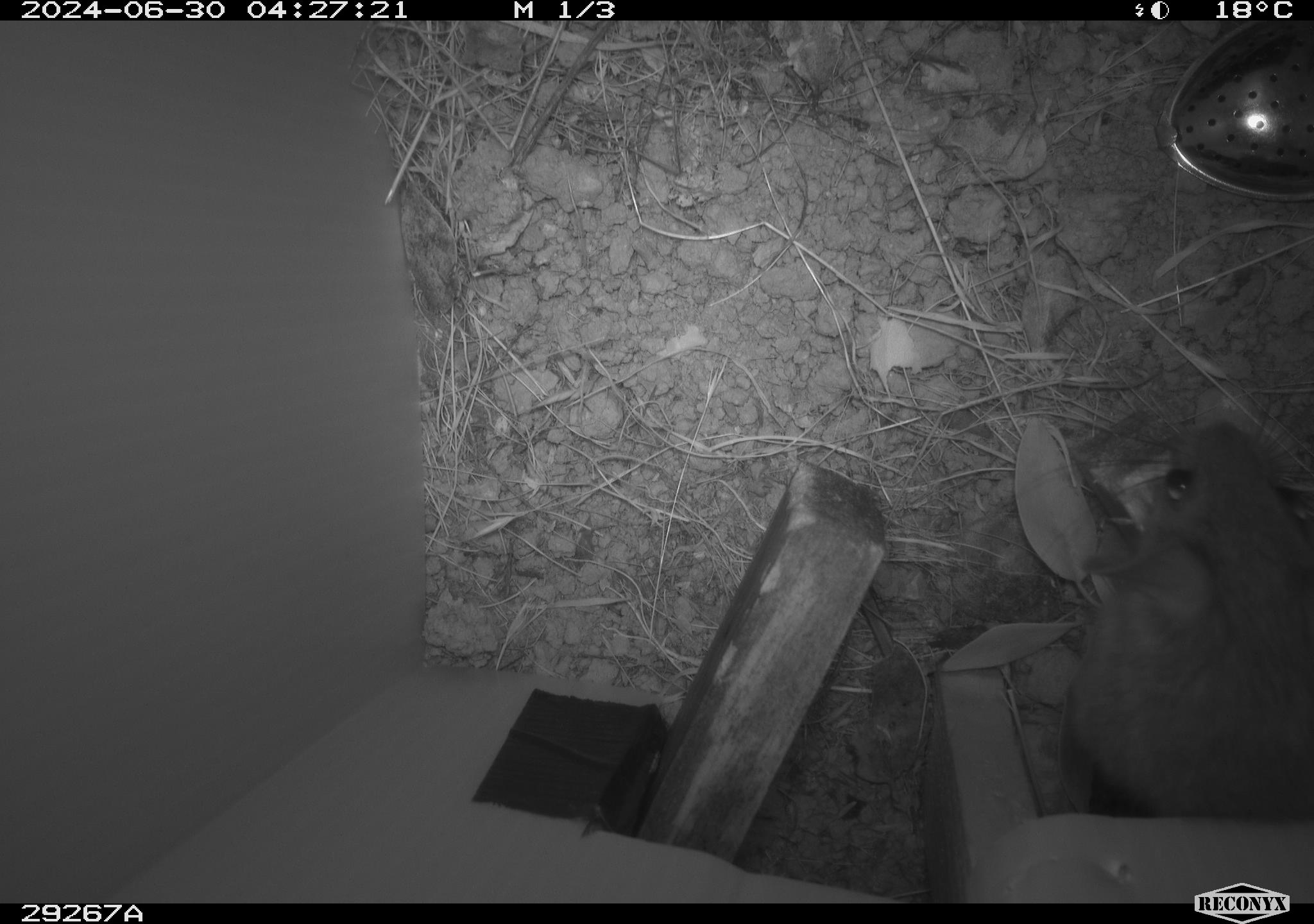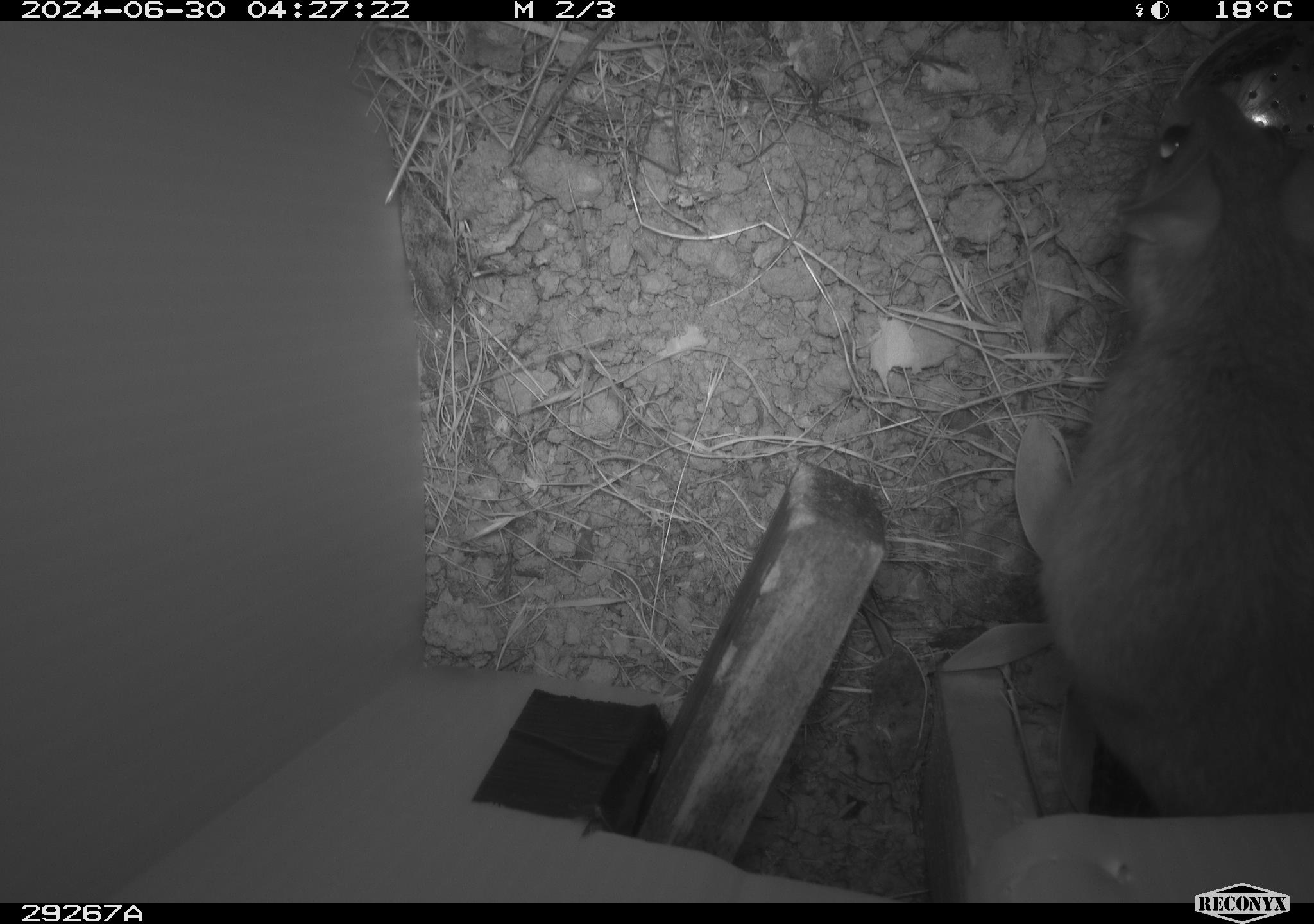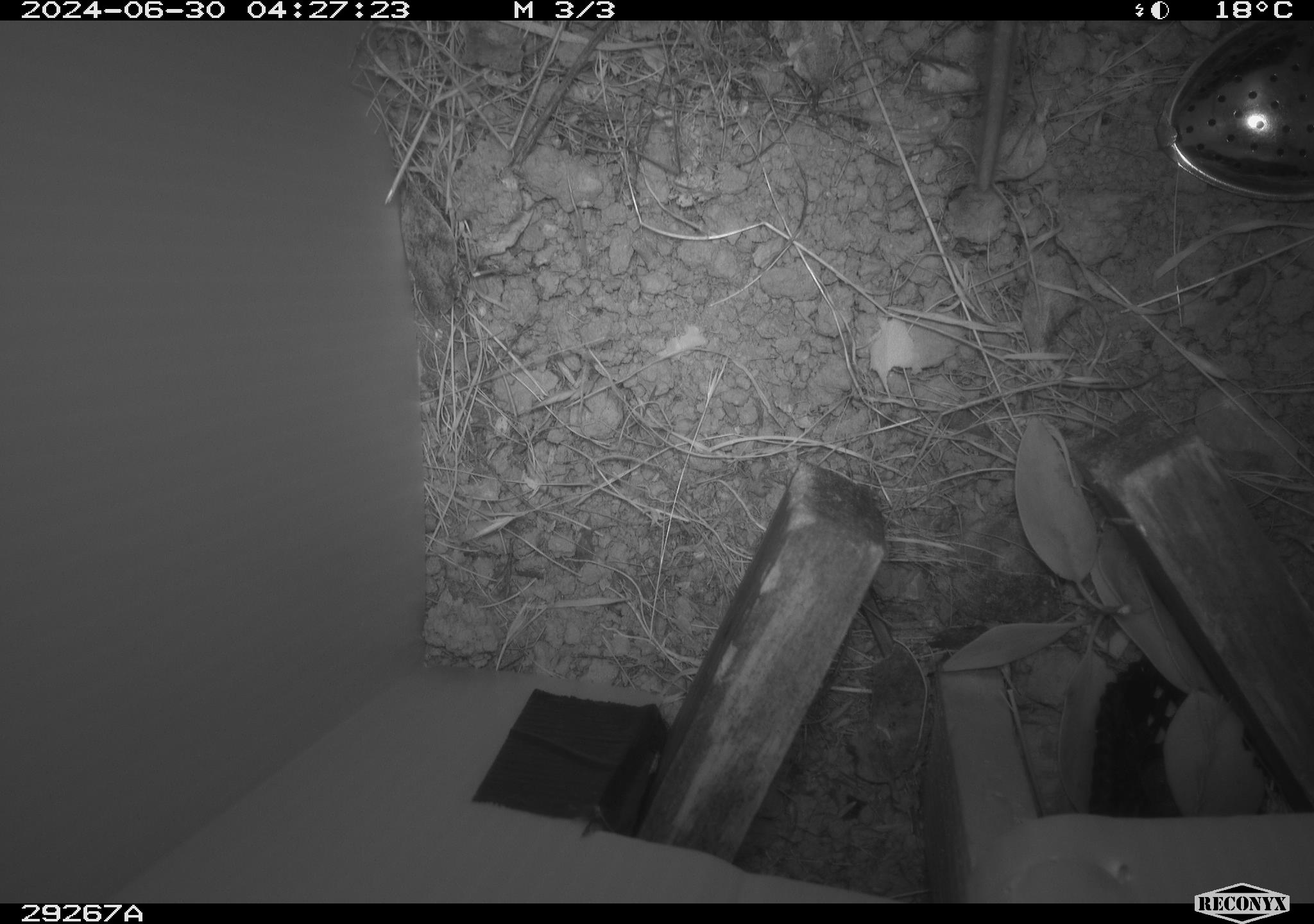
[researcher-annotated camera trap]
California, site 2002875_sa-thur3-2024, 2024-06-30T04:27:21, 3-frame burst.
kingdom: Animalia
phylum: Chordata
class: Mammalia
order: Rodentia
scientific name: Rodentia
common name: rodent